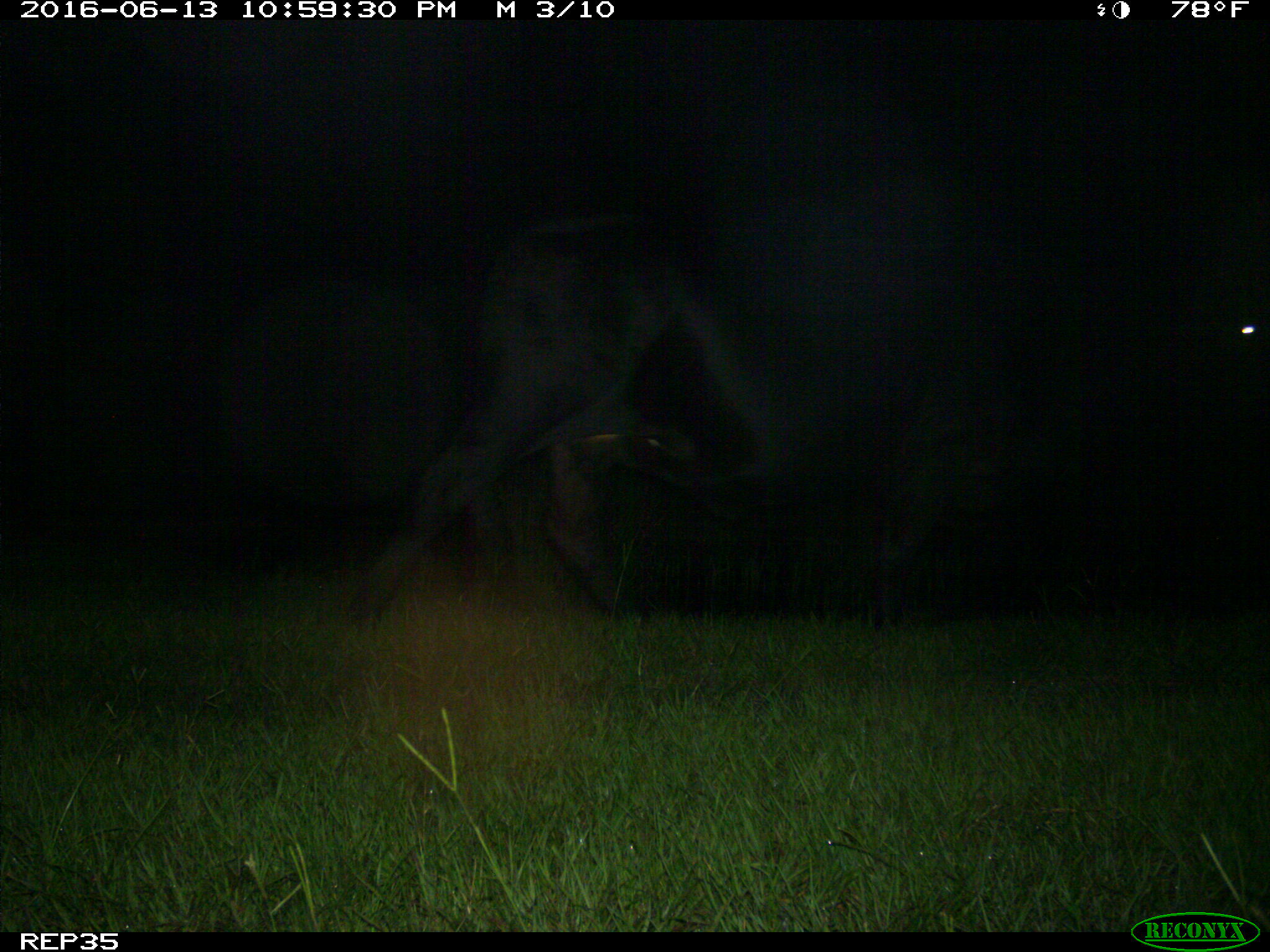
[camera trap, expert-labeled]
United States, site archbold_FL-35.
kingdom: Animalia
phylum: Chordata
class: Mammalia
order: Artiodactyla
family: Bovidae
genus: Bos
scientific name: Bos taurus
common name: domestic cow